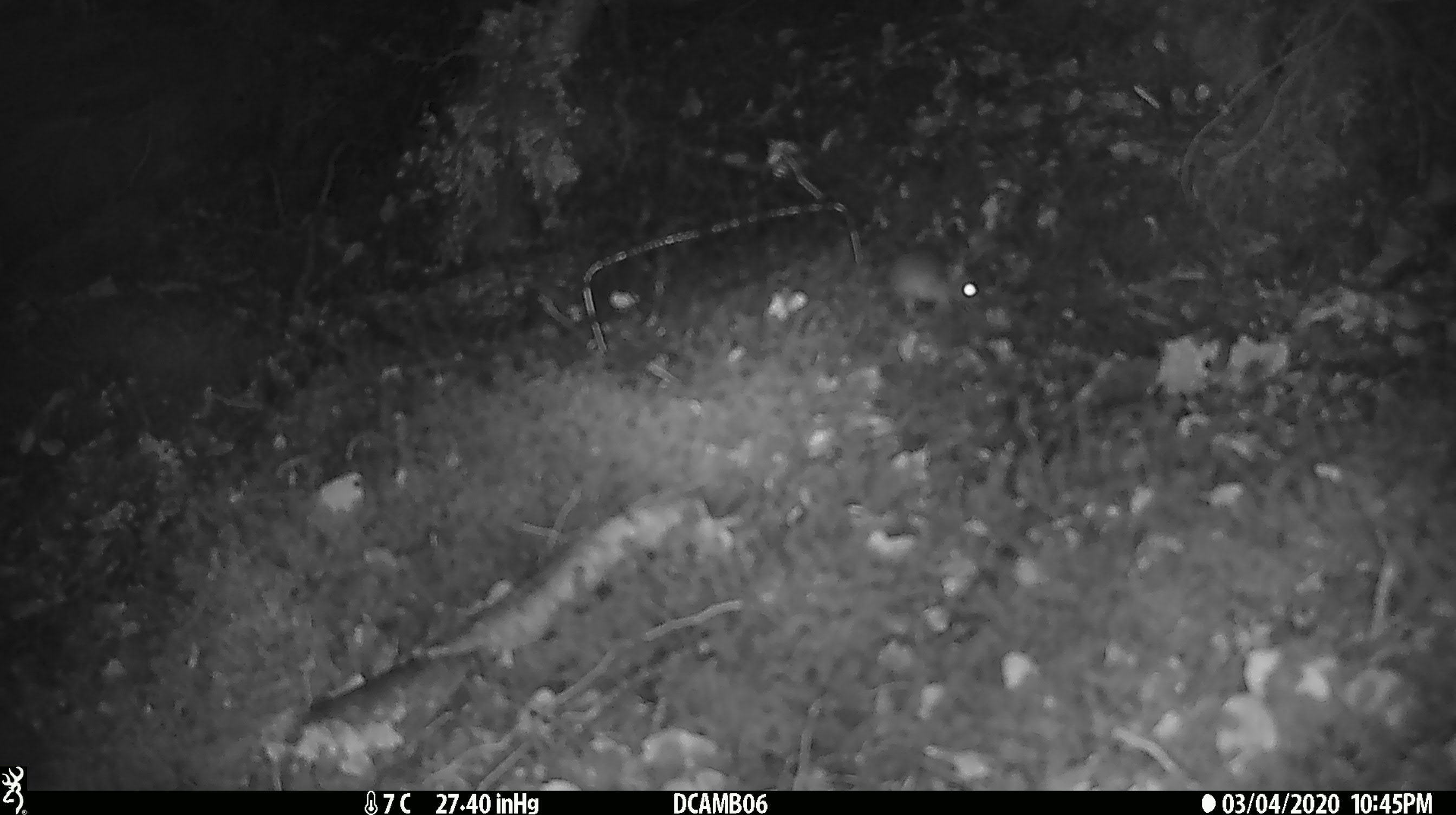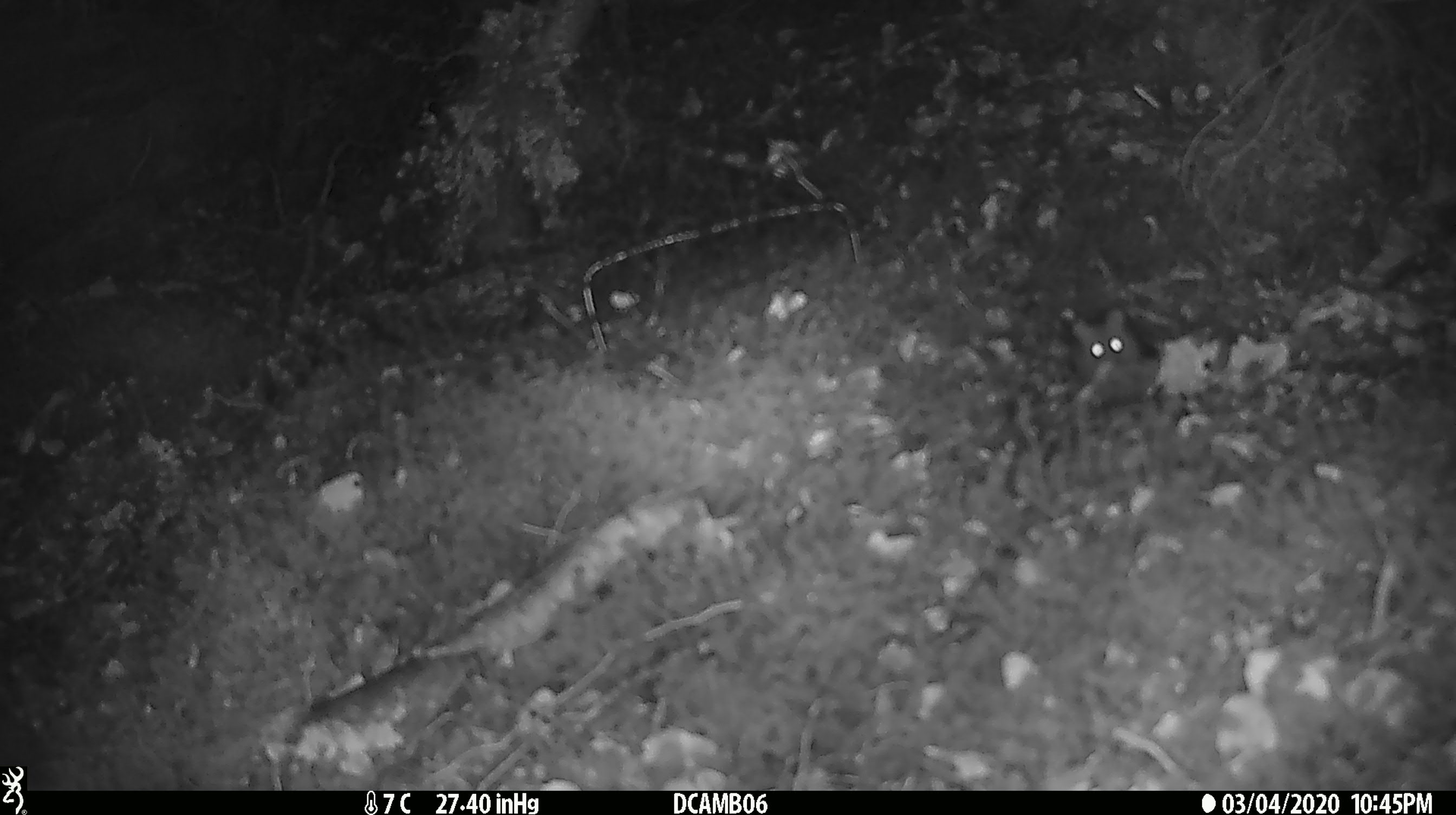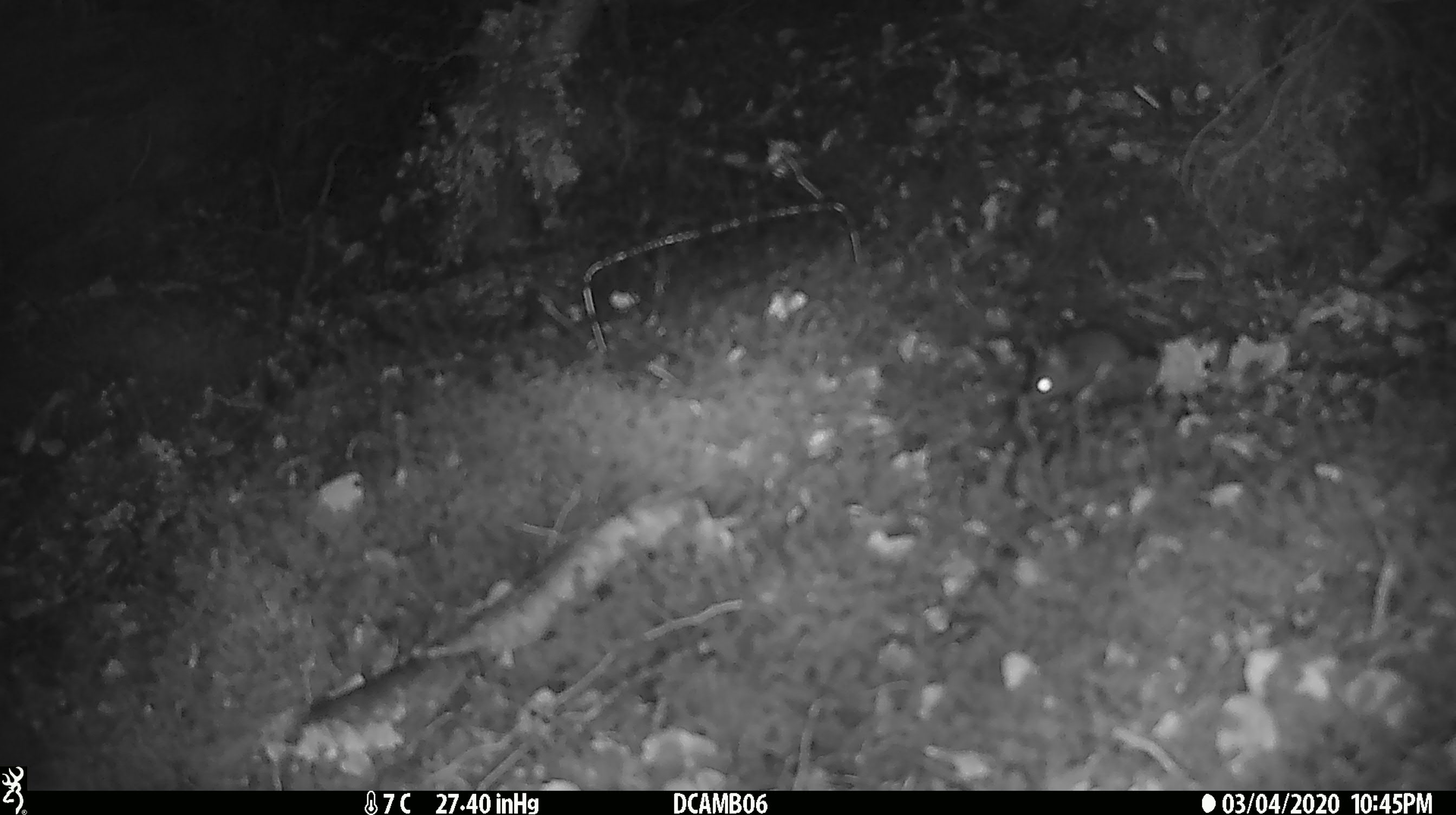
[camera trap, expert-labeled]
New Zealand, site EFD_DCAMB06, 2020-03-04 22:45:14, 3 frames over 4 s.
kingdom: Animalia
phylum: Chordata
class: Mammalia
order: Rodentia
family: Muridae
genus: Mus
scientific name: Mus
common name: mouse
Mouse (Mus).